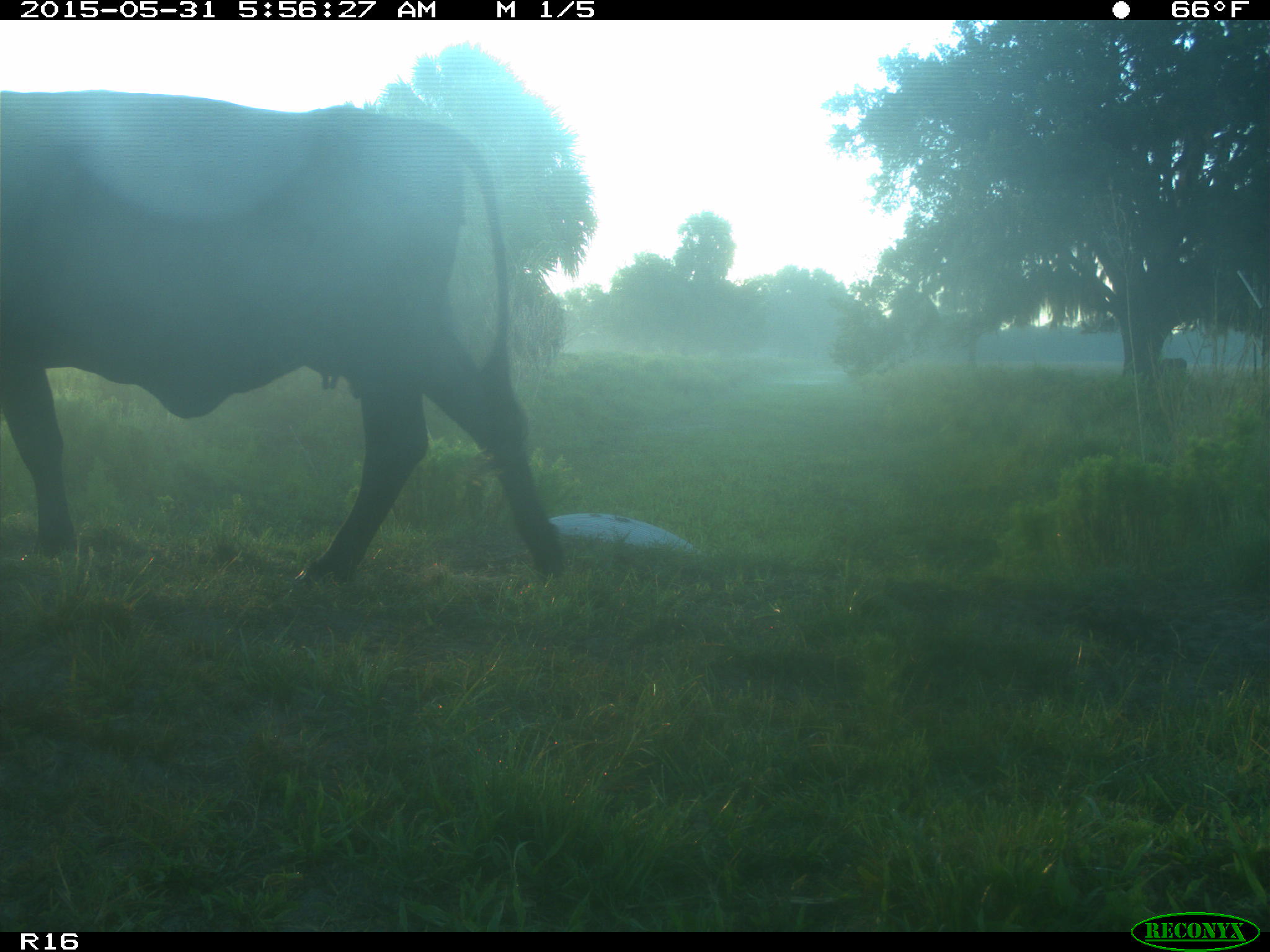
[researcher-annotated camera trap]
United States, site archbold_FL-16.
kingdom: Animalia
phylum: Chordata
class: Mammalia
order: Artiodactyla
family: Bovidae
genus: Bos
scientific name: Bos taurus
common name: domestic cow